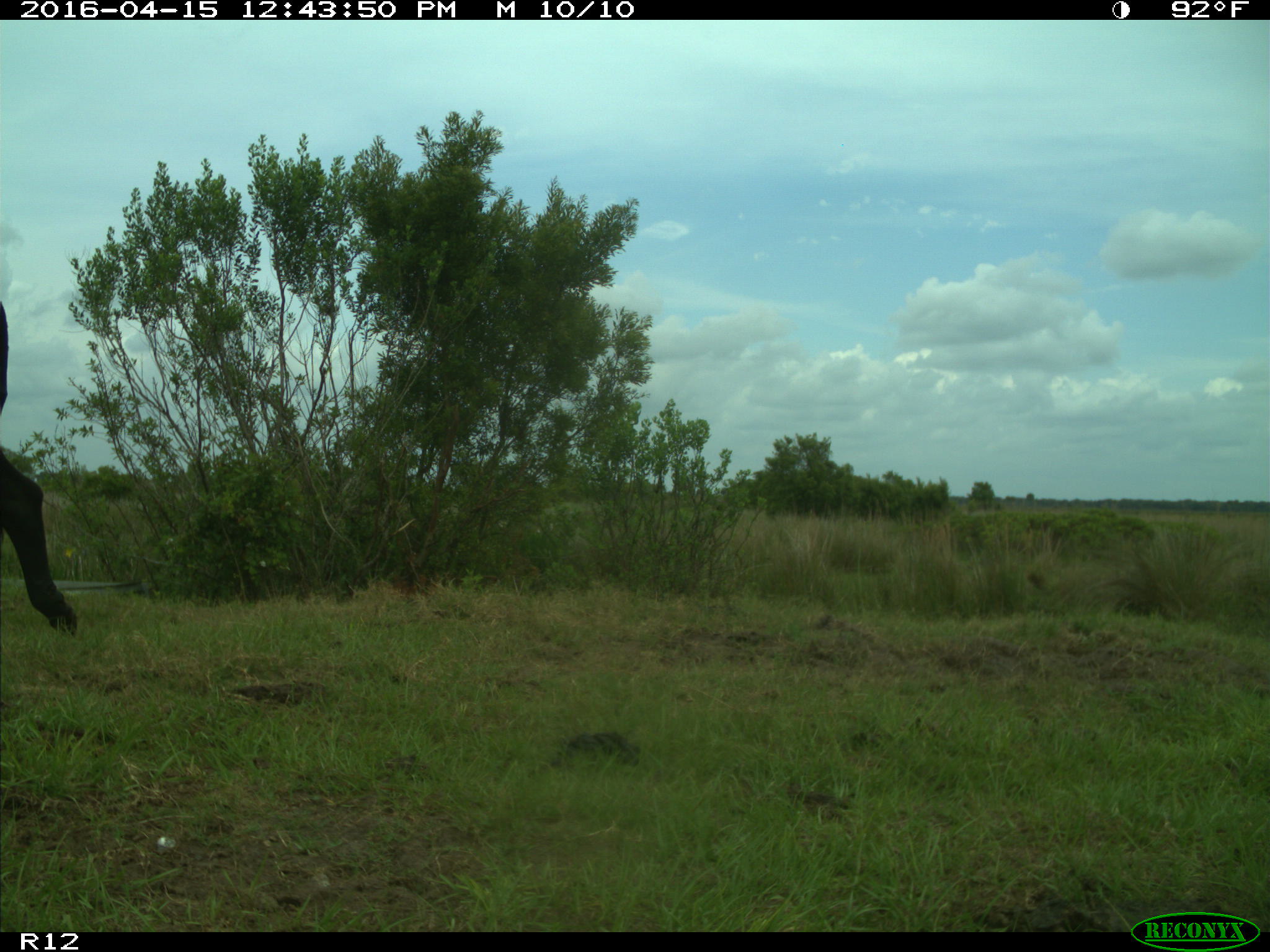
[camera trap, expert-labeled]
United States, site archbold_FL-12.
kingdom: Animalia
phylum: Chordata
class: Mammalia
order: Artiodactyla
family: Bovidae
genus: Bos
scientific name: Bos taurus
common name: domestic cow